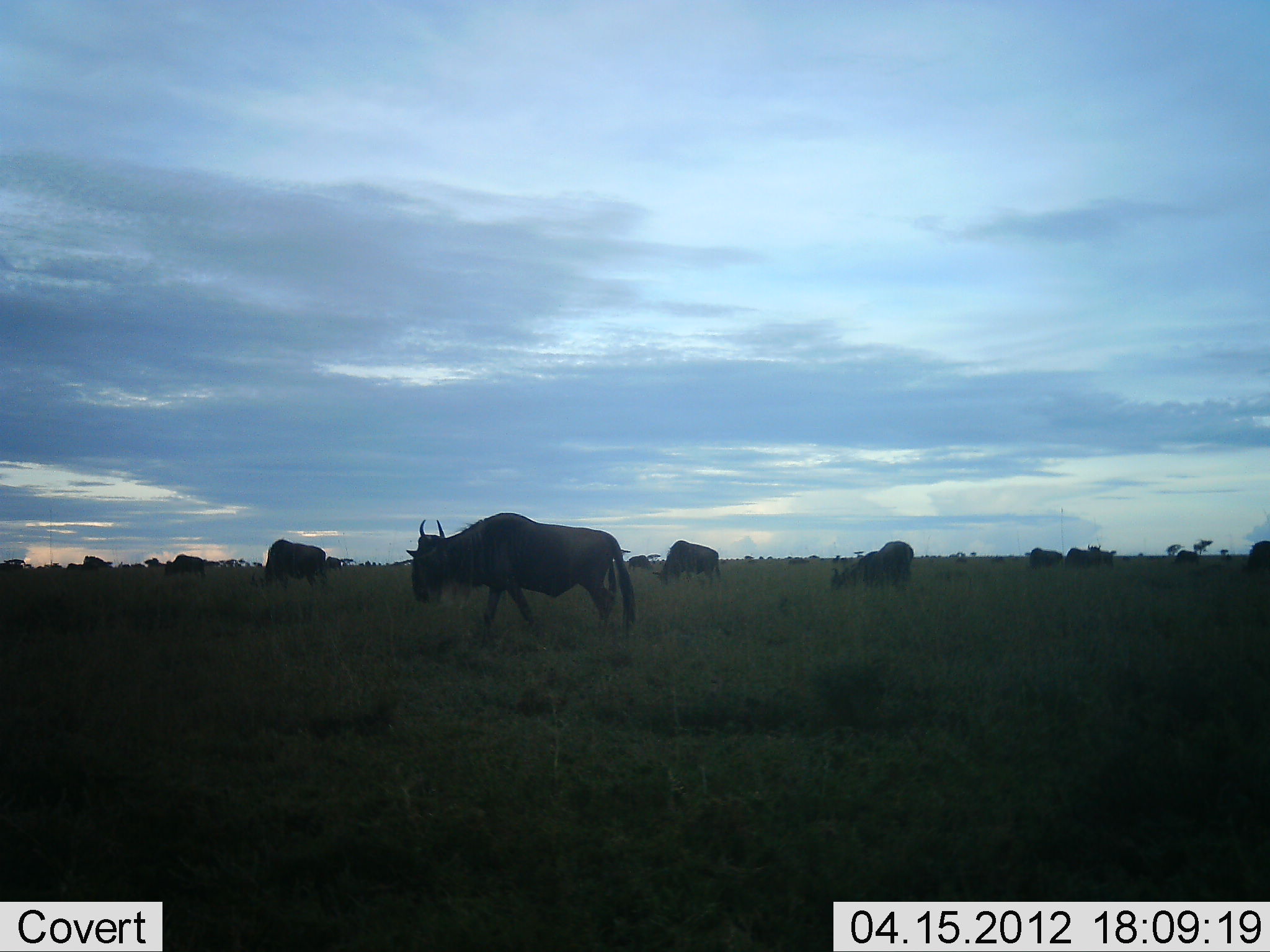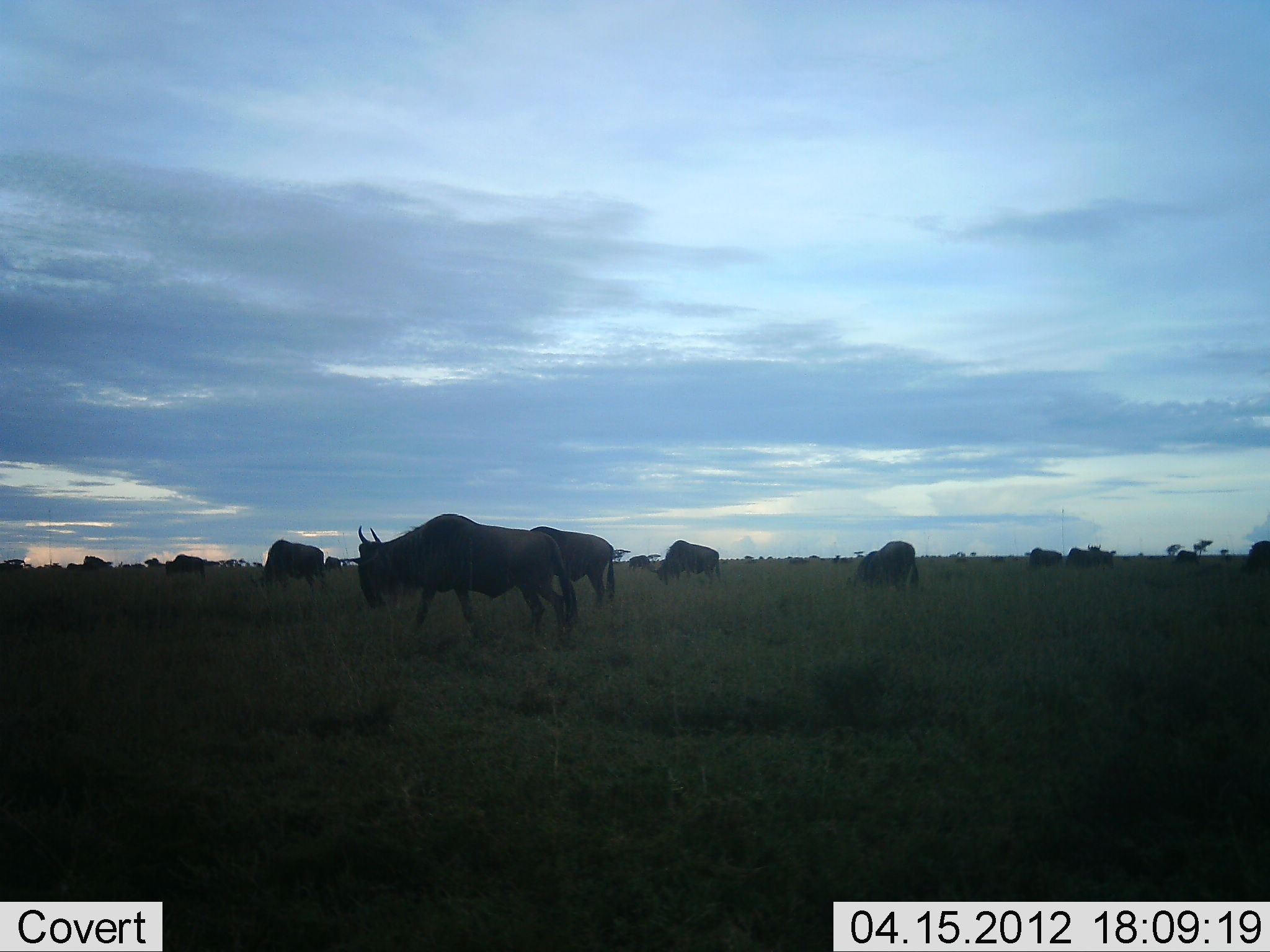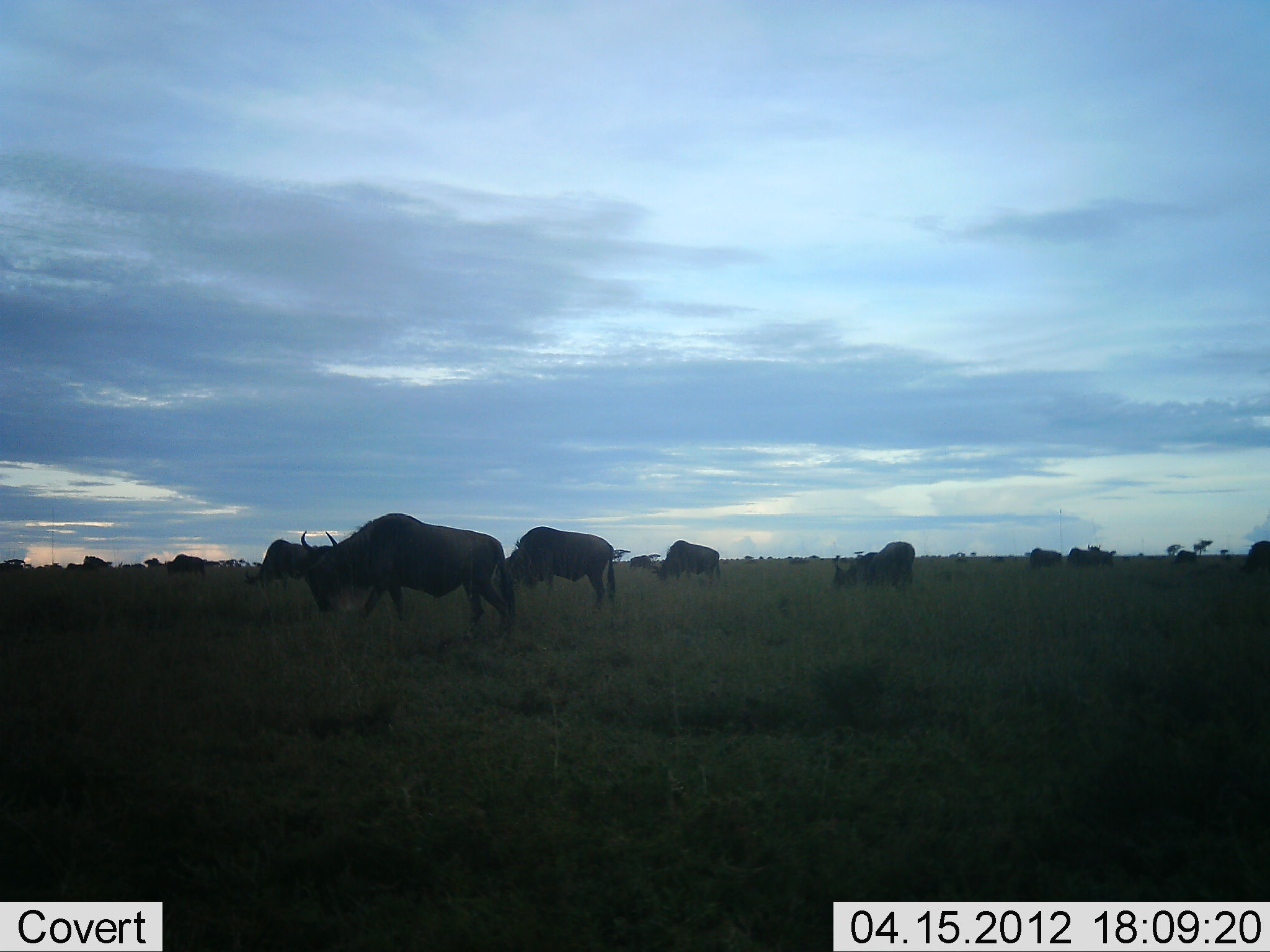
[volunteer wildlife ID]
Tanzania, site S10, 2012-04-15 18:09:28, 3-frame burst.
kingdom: Animalia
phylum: Chordata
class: Mammalia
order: Artiodactyla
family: Bovidae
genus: Connochaetes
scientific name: Connochaetes taurinus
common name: blue wildebeest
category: wildebeest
Wildebeest (blue wildebeest) (Connochaetes taurinus), count 11-50. Behavior (volunteer vote fractions): standing 50%, resting 0%, moving 46%, interacting 0%. Young present (vote fraction): 0%. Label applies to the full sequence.